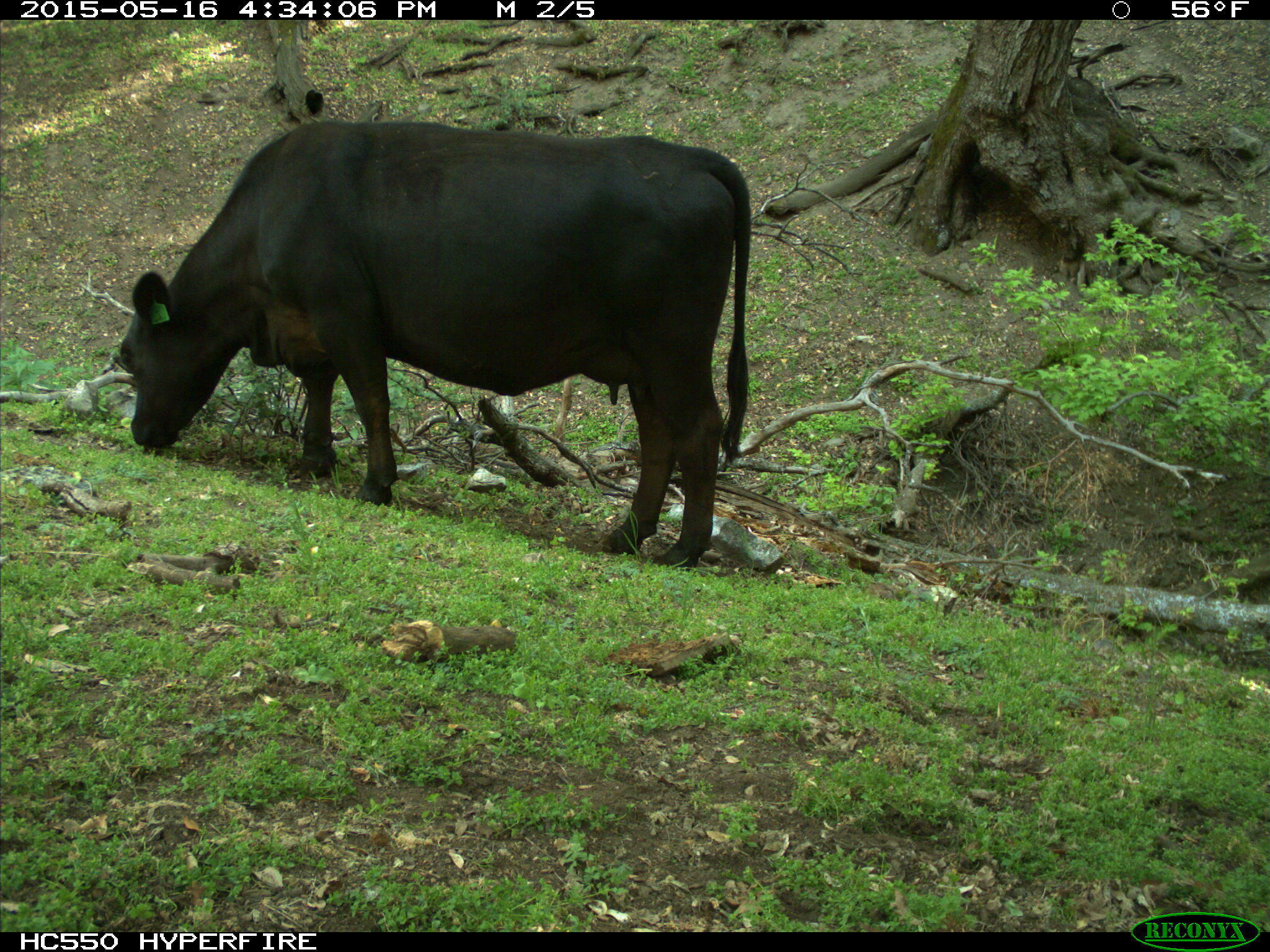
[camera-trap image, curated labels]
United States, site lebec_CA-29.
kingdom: Animalia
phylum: Chordata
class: Mammalia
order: Artiodactyla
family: Bovidae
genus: Bos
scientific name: Bos taurus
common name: domestic cow